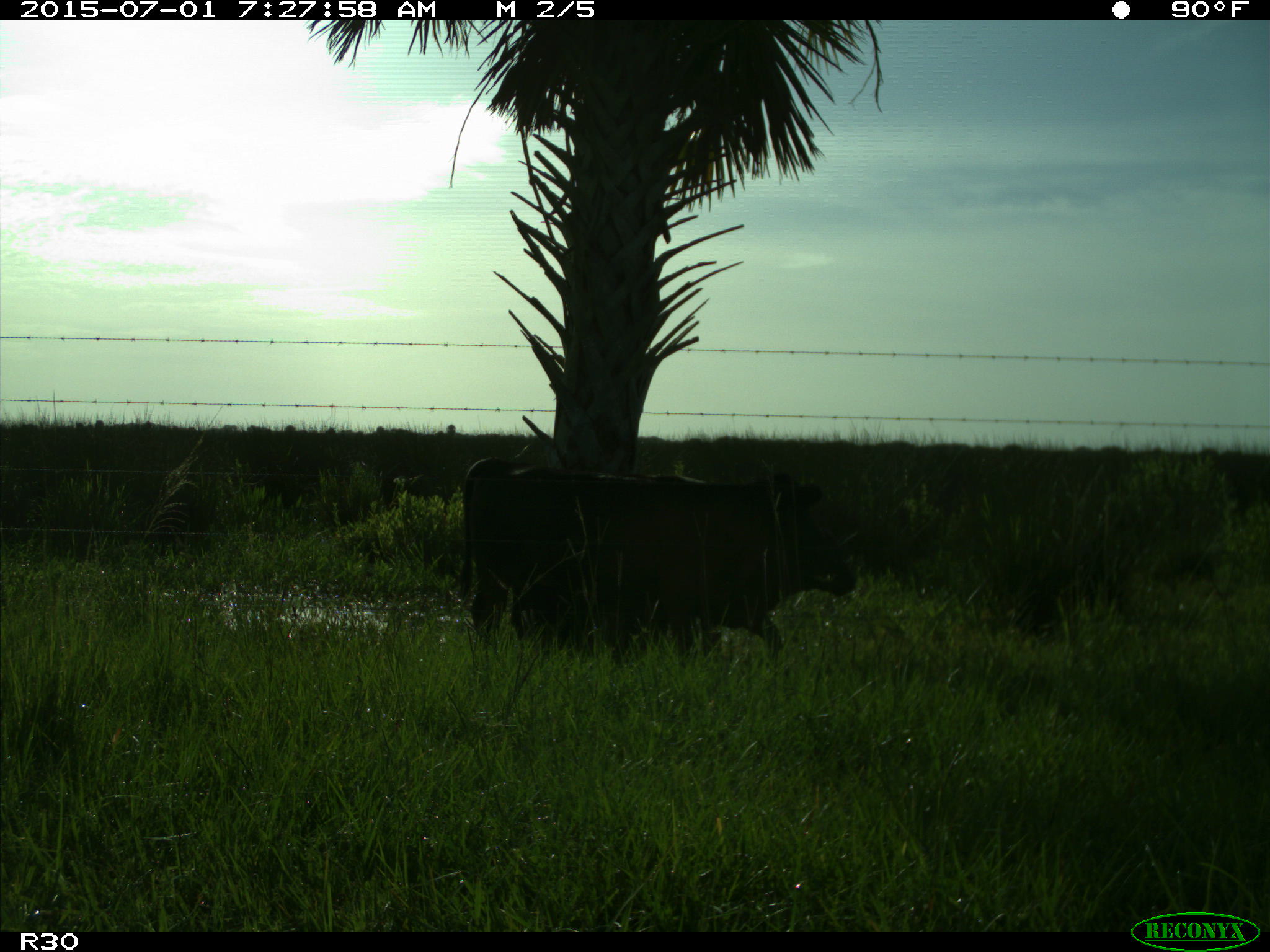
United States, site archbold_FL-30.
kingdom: Animalia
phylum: Chordata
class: Mammalia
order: Artiodactyla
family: Bovidae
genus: Bos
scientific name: Bos taurus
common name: domestic cow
Bos taurus (domestic cow).